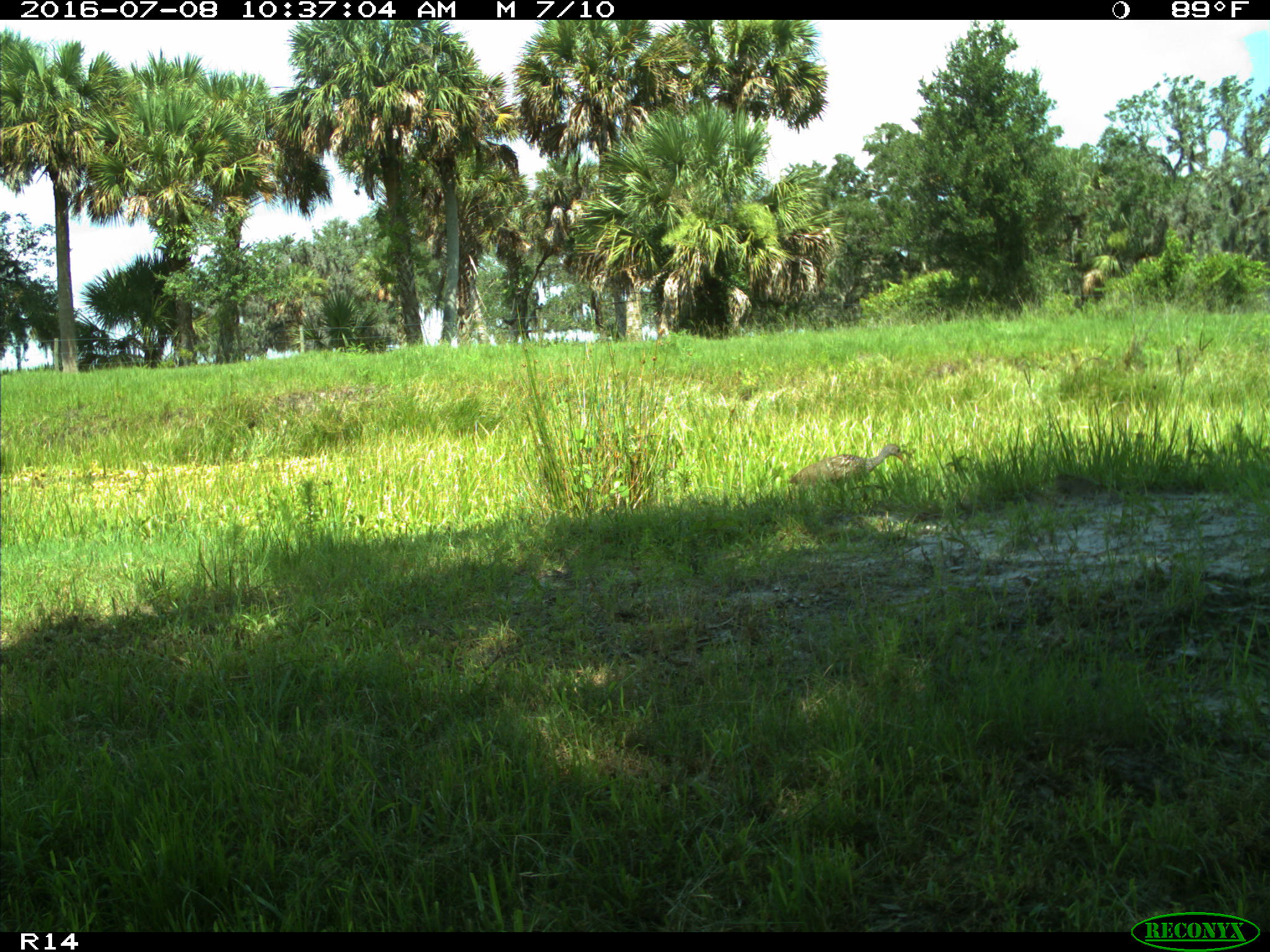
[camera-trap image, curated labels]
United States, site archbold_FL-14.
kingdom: Animalia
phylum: Chordata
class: Aves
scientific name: Aves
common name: birds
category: unidentified bird